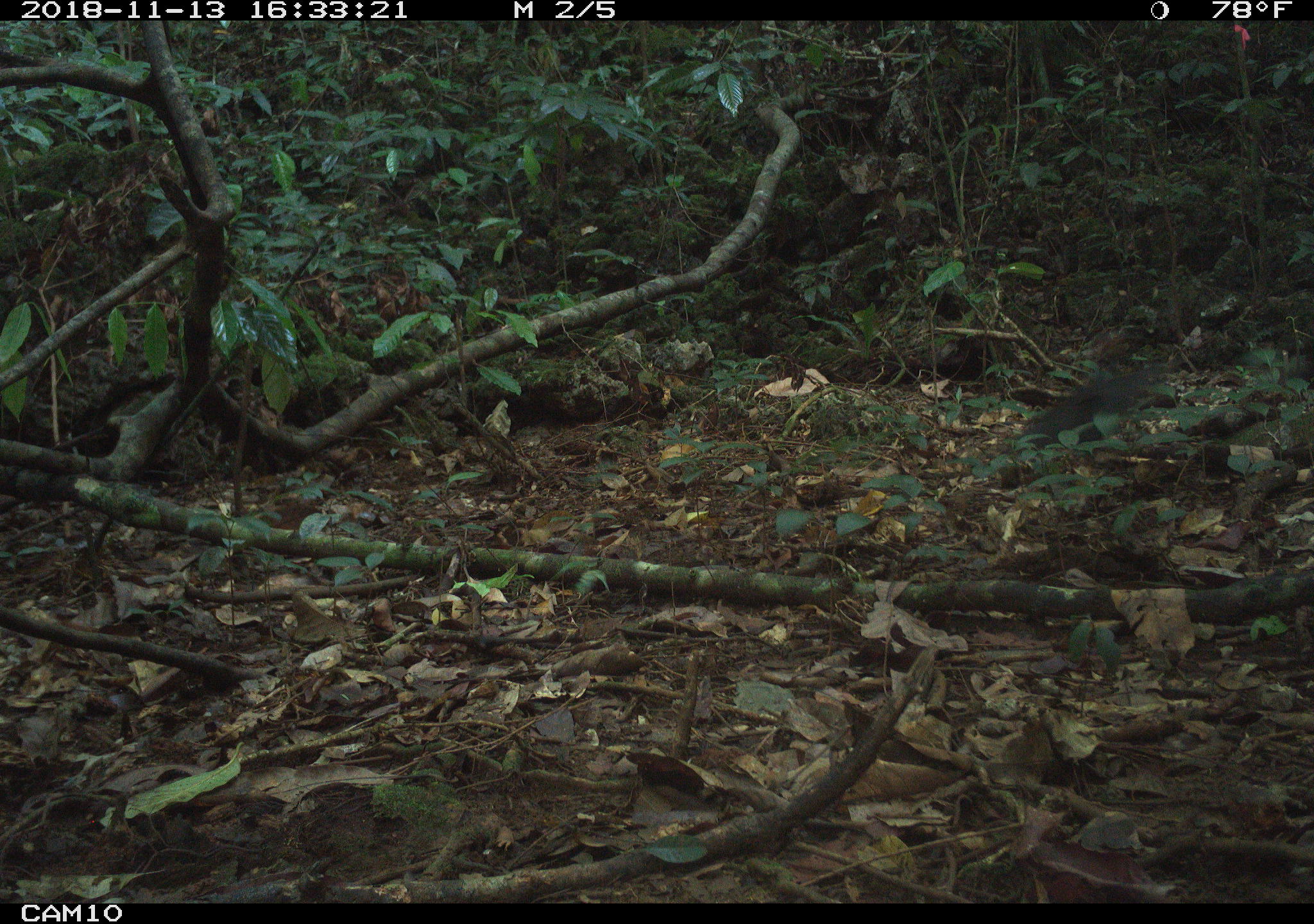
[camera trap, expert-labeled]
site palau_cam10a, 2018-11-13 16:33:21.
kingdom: Animalia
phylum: Chordata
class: Aves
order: Galliformes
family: Megapodiidae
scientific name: Megapodiidae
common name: megapode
Megapode (Megapodiidae).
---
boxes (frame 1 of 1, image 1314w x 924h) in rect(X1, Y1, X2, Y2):
megapode: rect(1012, 357, 1161, 447)